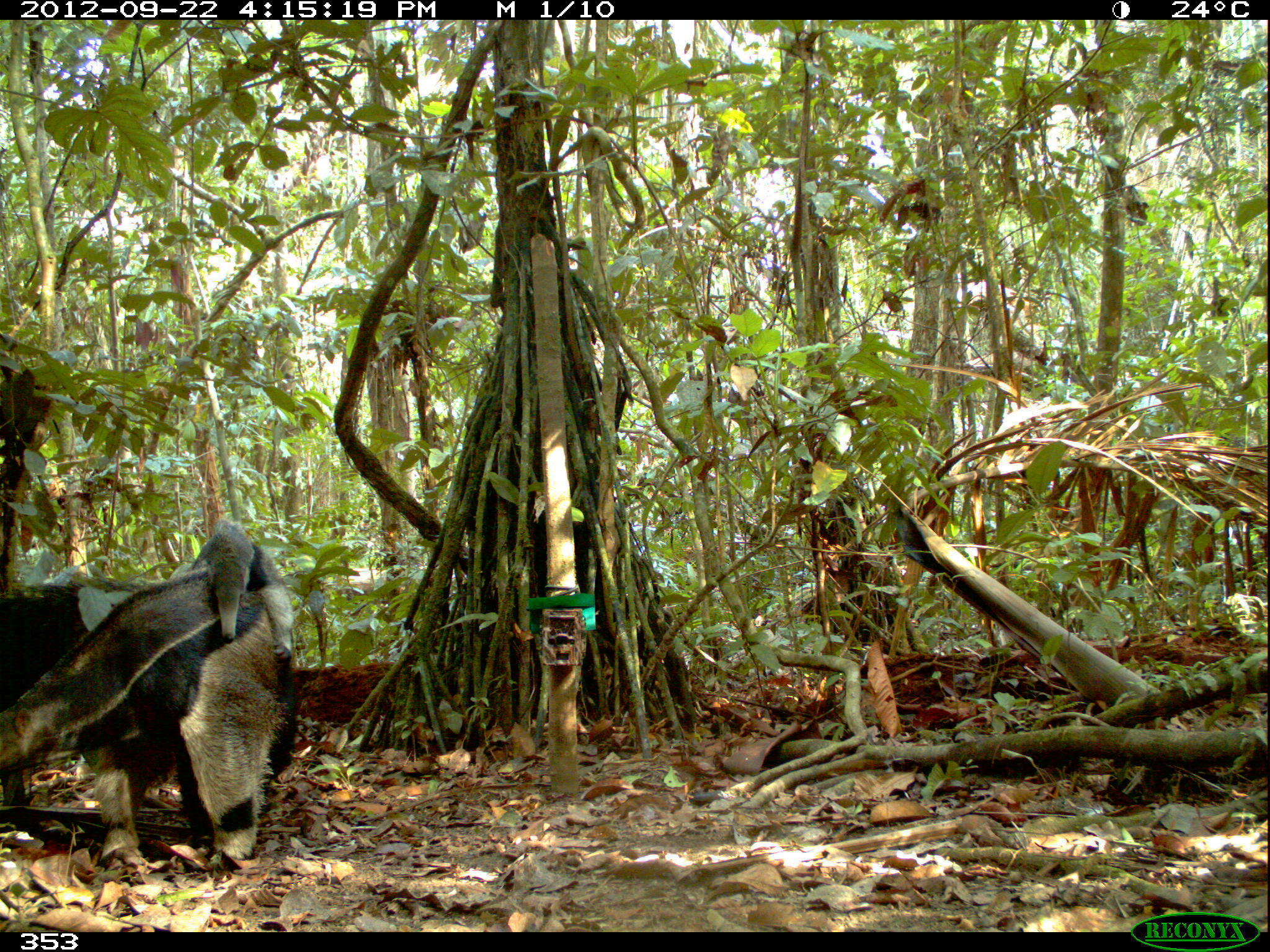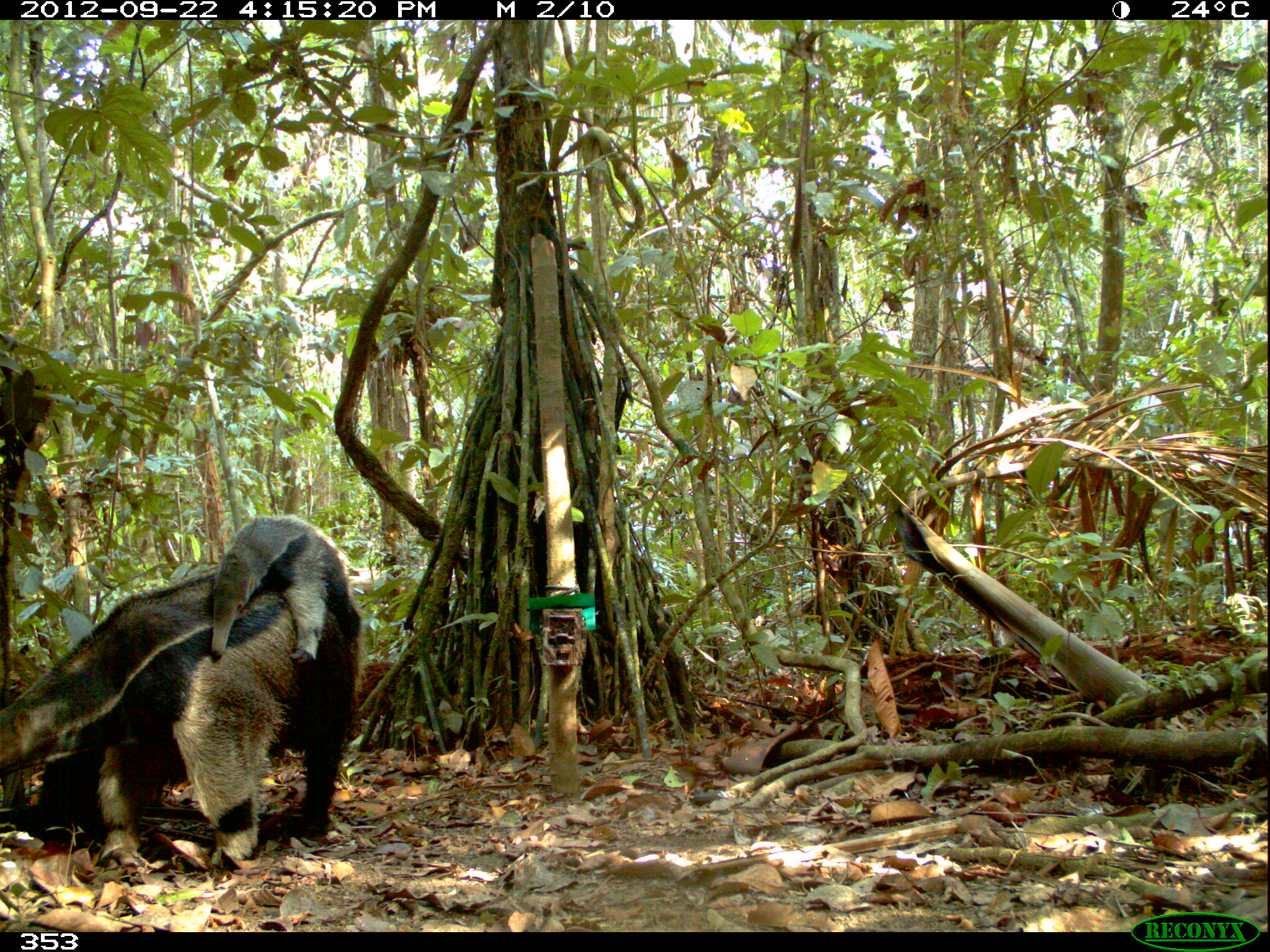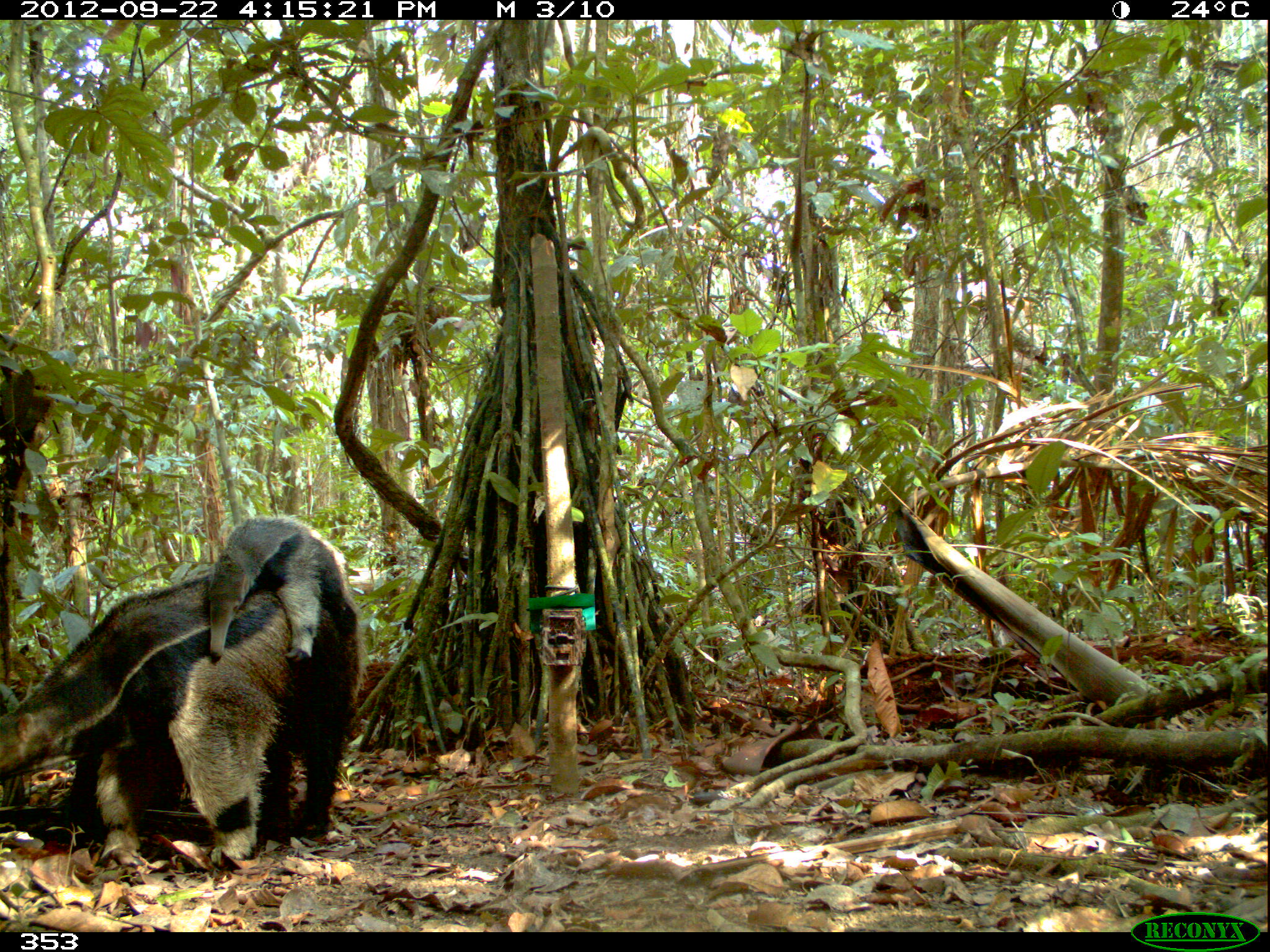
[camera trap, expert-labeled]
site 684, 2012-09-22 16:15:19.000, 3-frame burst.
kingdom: Animalia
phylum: Chordata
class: Mammalia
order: Pilosa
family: Myrmecophagidae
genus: Myrmecophaga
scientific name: Myrmecophaga tridactyla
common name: giant anteater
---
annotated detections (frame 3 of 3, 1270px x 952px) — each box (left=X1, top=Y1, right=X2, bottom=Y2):
myrmecophaga tridactyla: (left=0, top=574, right=363, bottom=864); (left=210, top=514, right=356, bottom=662)